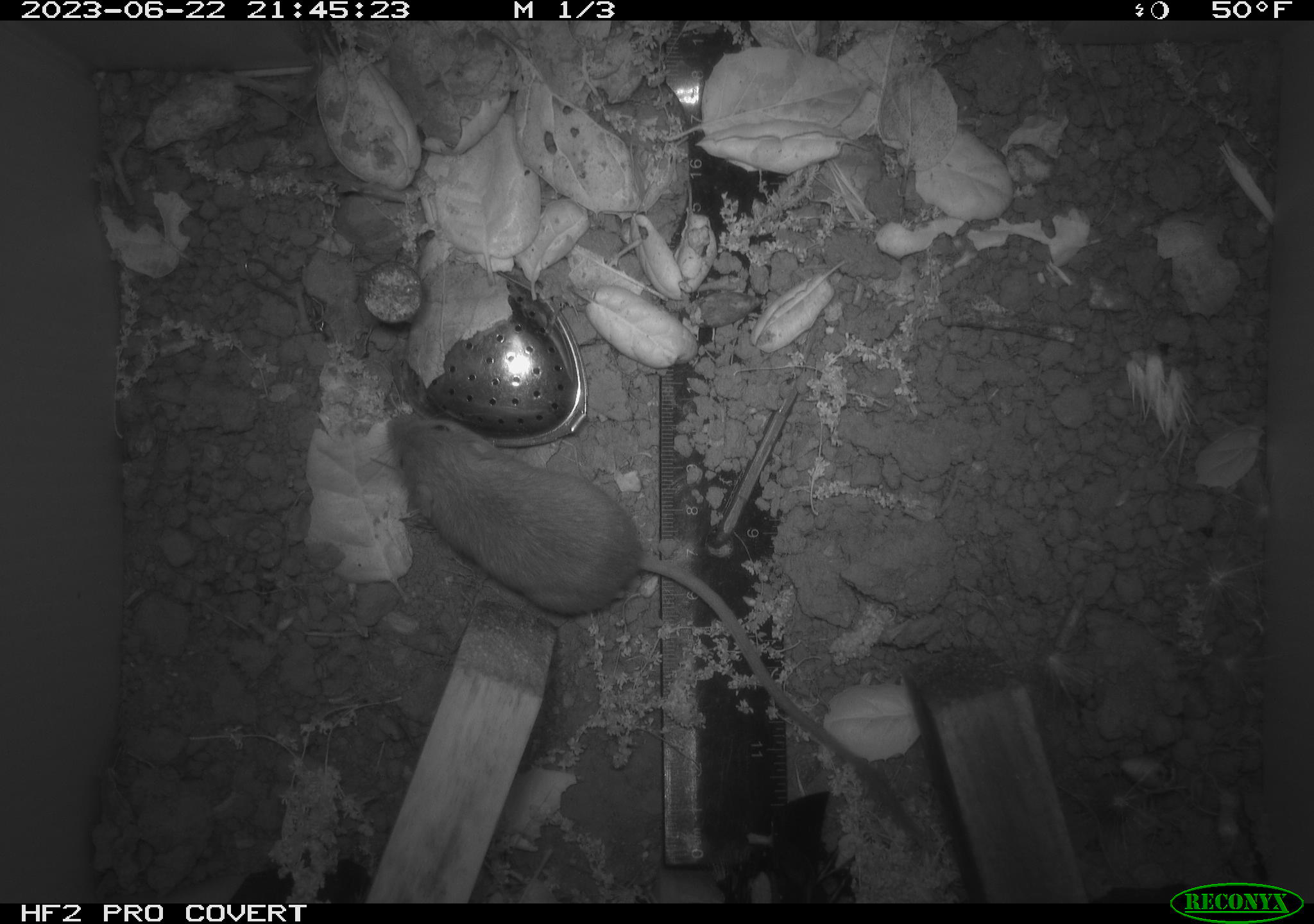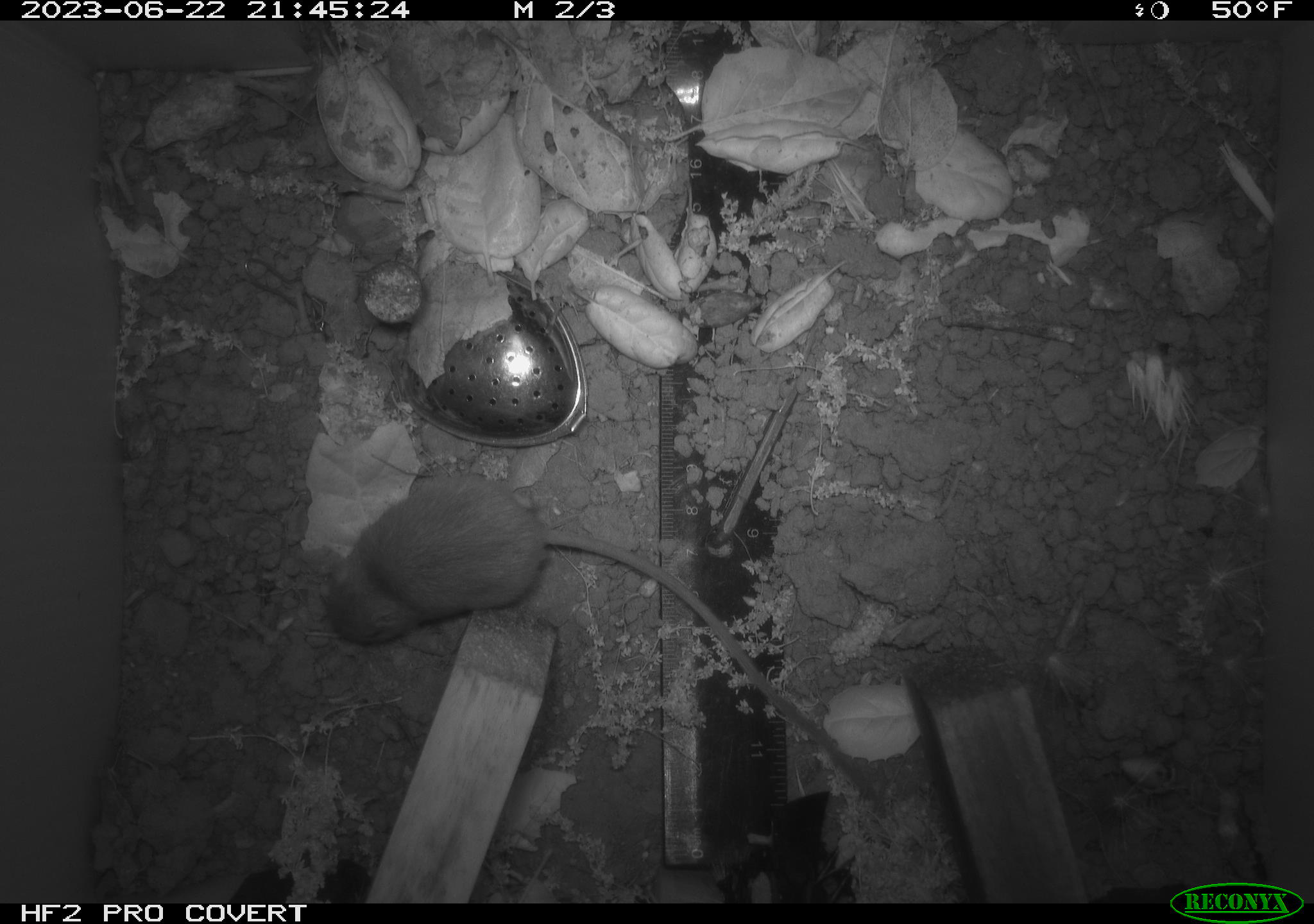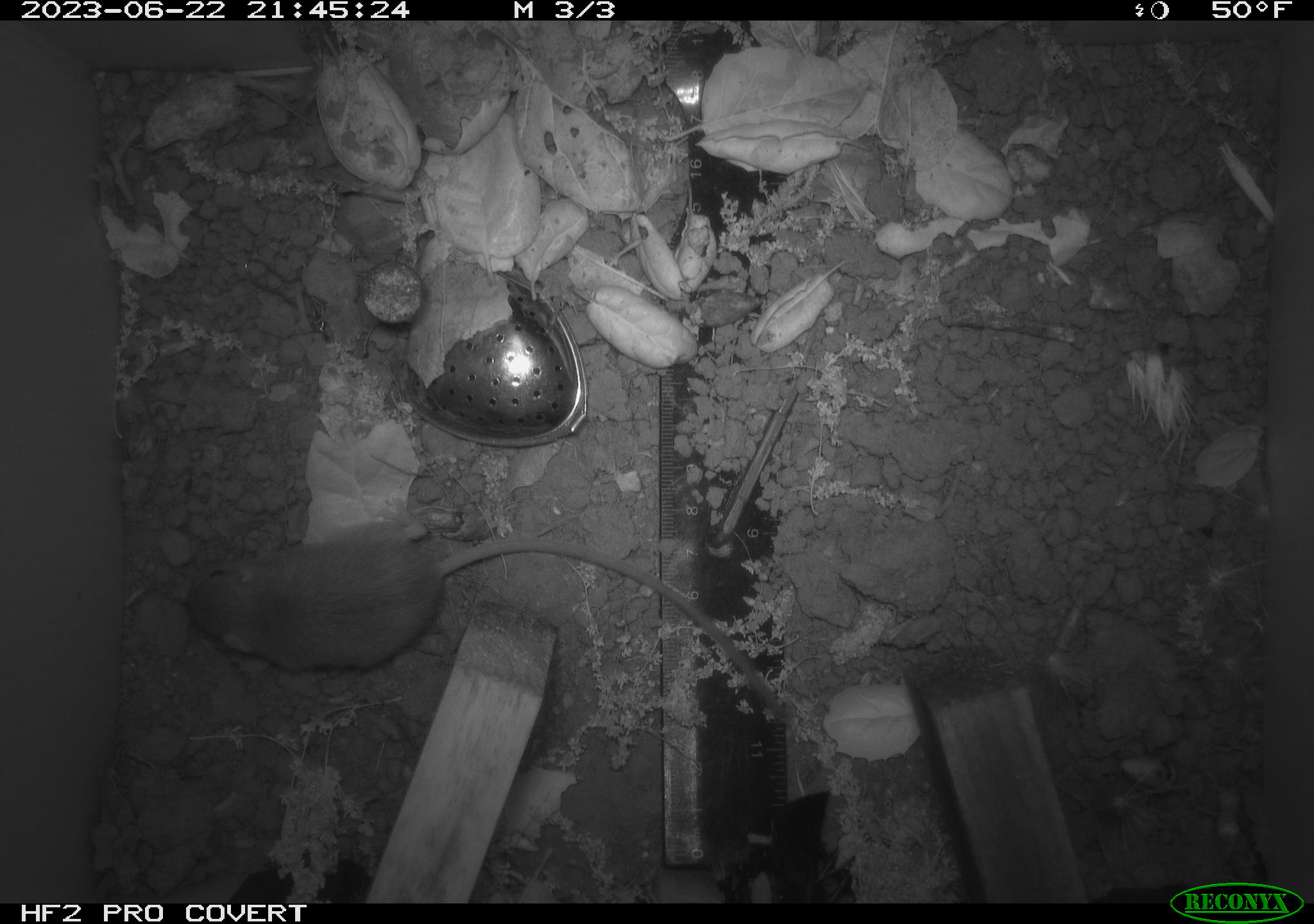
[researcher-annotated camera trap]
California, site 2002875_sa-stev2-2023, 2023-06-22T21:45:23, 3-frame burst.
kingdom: Animalia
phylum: Chordata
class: Mammalia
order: Rodentia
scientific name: Rodentia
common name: mouse species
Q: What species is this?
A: Mouse species (Rodentia).